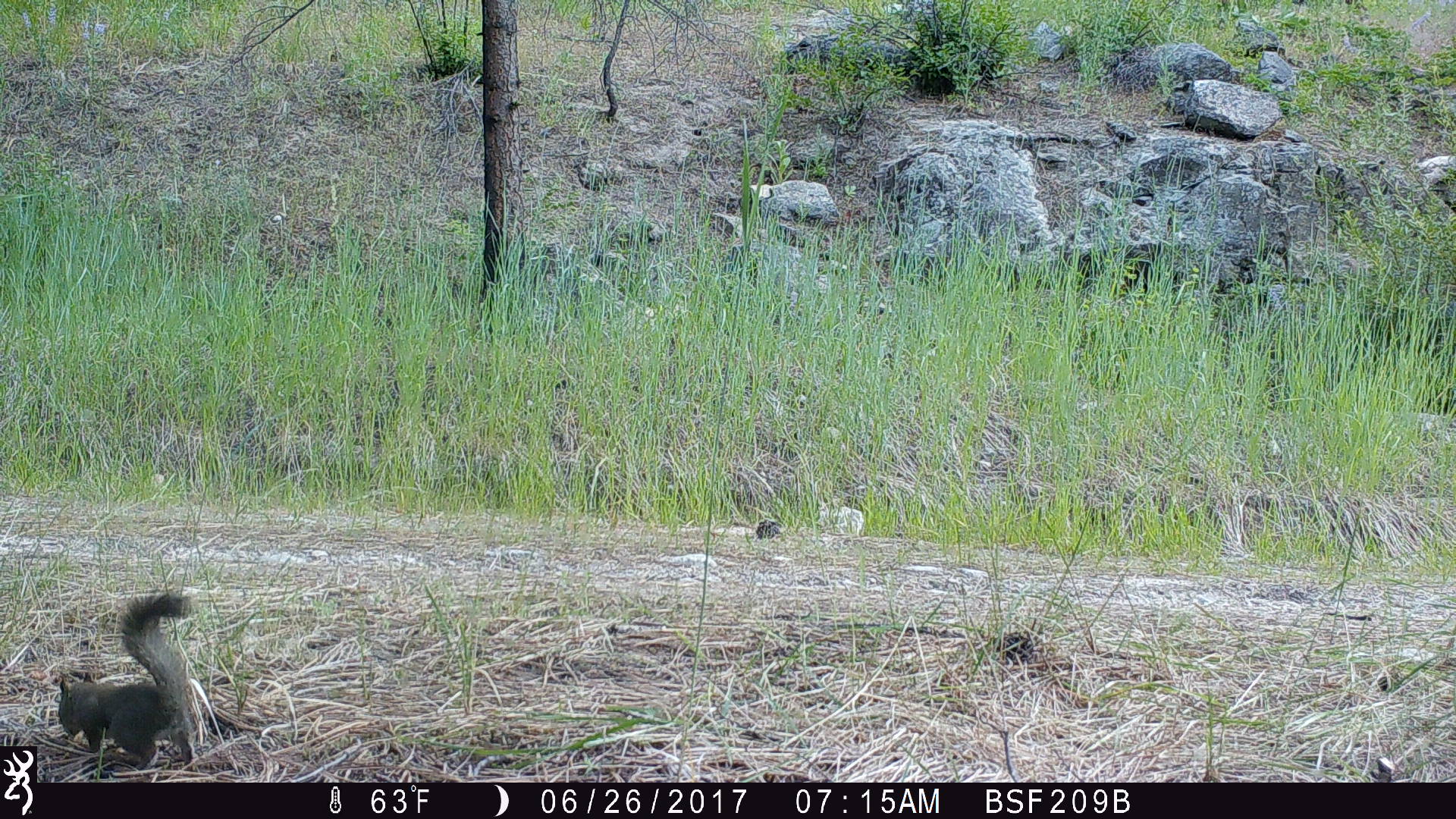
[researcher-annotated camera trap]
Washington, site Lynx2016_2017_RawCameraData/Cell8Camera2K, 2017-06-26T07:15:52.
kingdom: Animalia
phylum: Chordata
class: Mammalia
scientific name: Mammalia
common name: small mammal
Small mammal (Mammalia). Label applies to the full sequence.